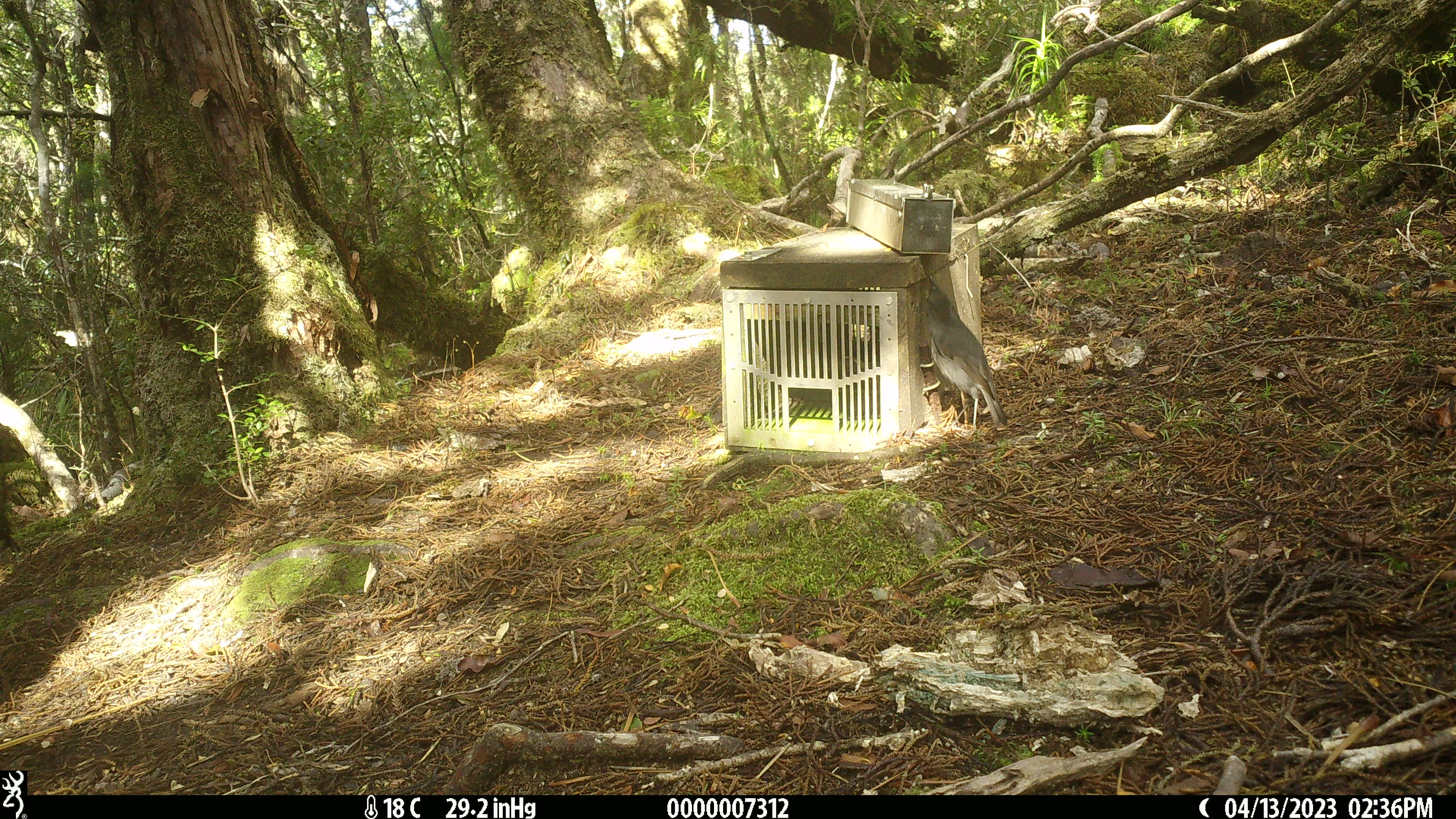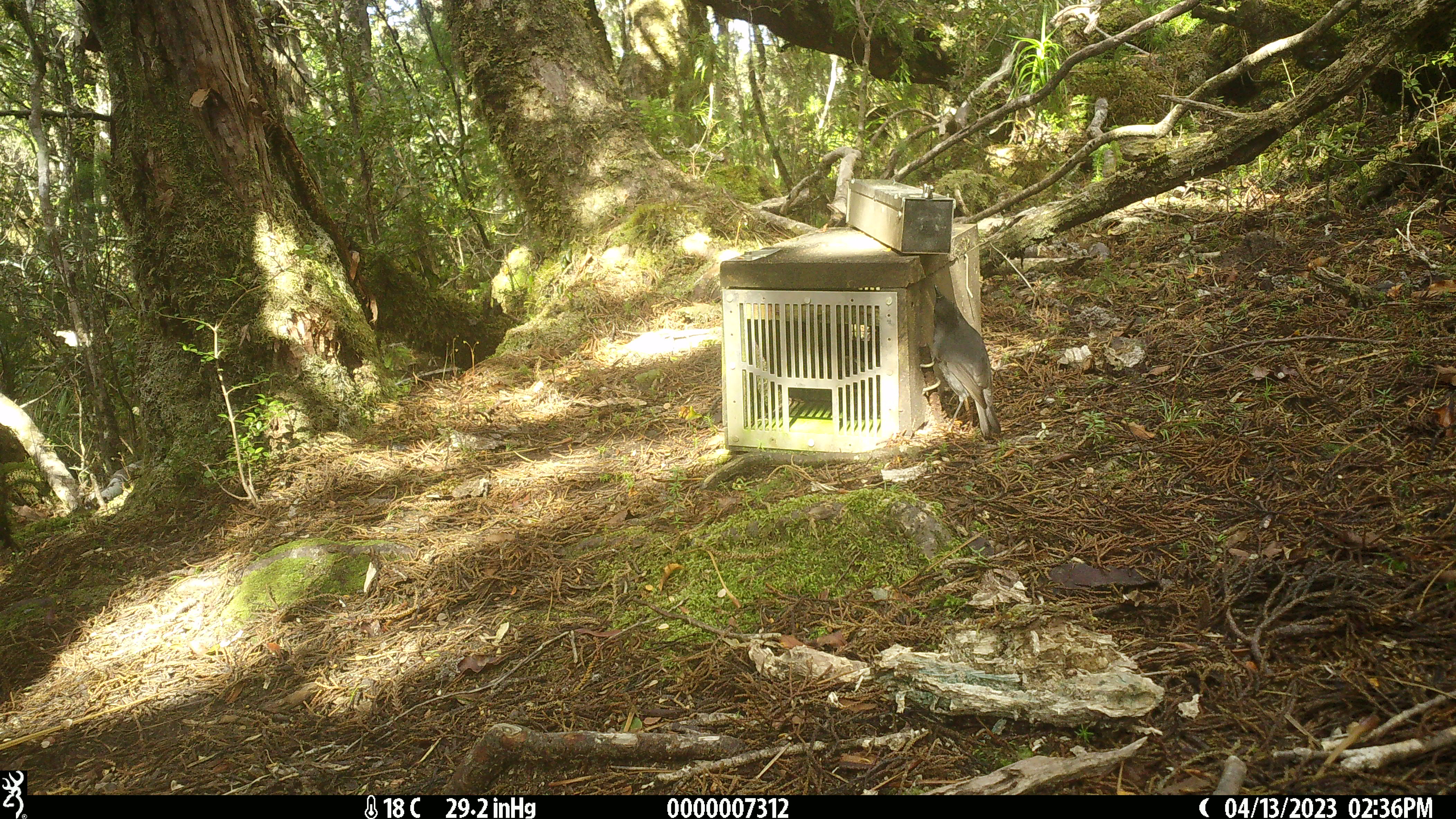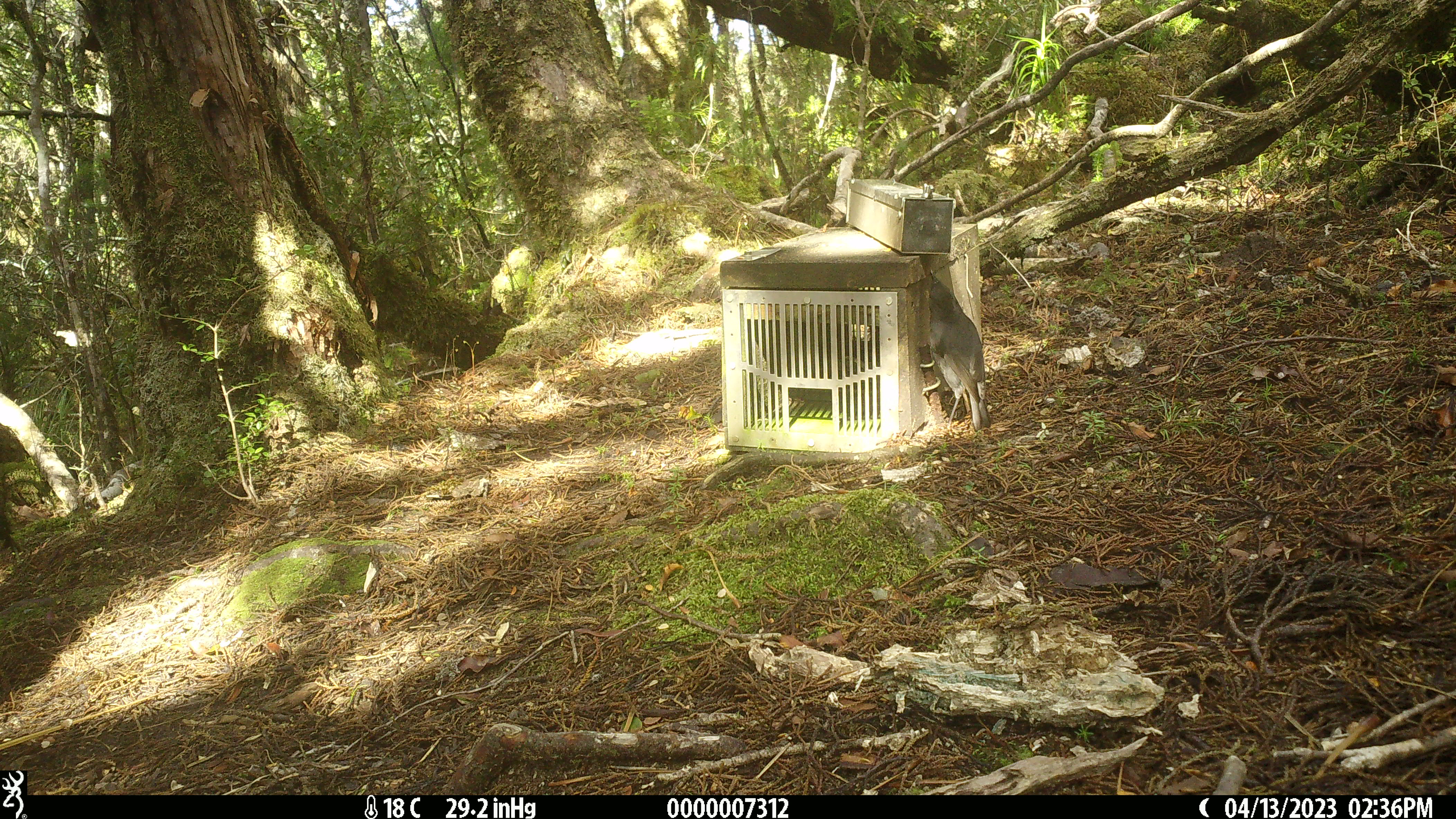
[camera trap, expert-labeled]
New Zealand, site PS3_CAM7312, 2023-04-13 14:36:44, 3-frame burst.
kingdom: Animalia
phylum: Chordata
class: Aves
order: Passeriformes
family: Petroicidae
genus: Petroica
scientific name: Petroica australis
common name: new zealand robin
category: robin